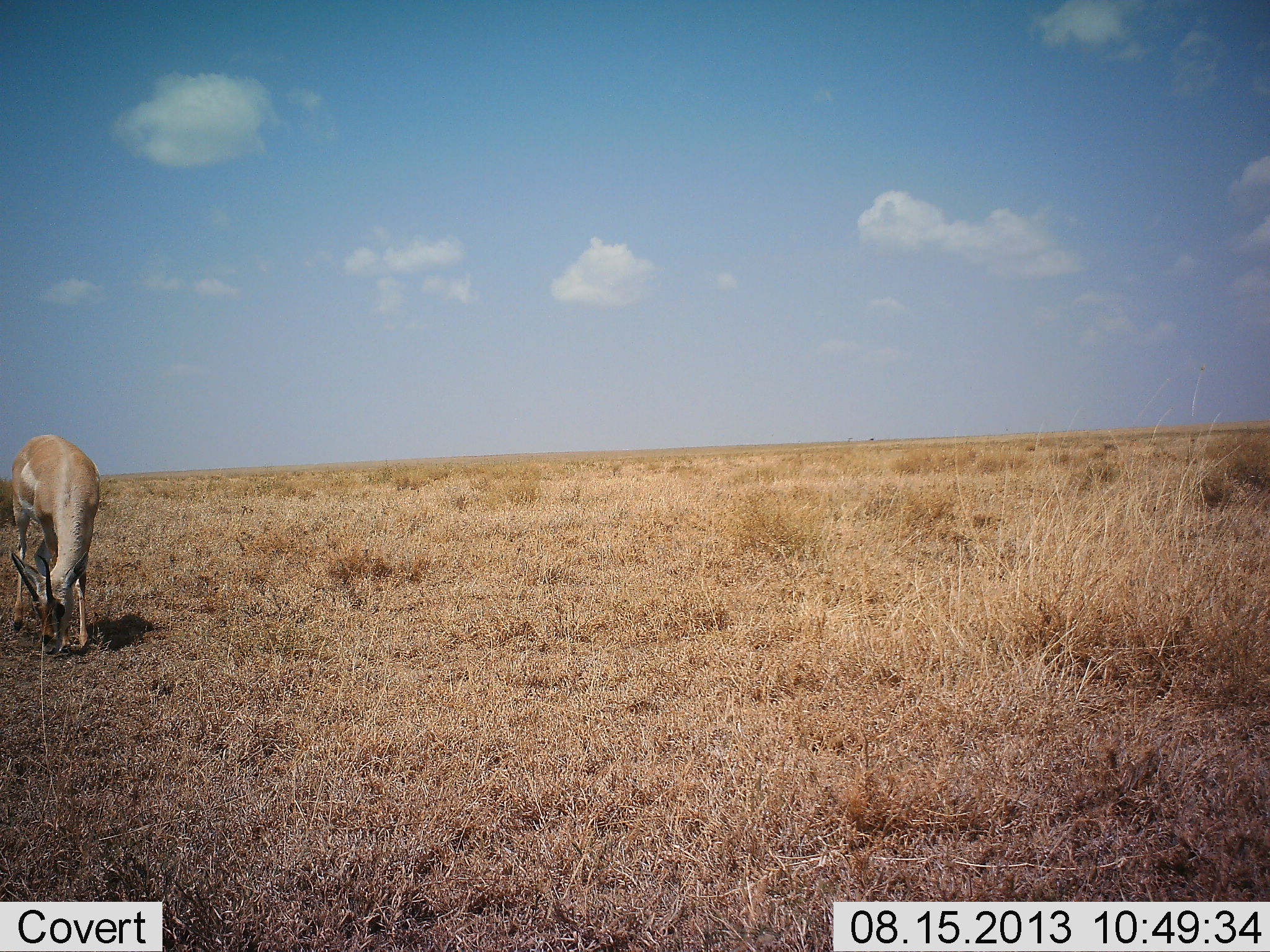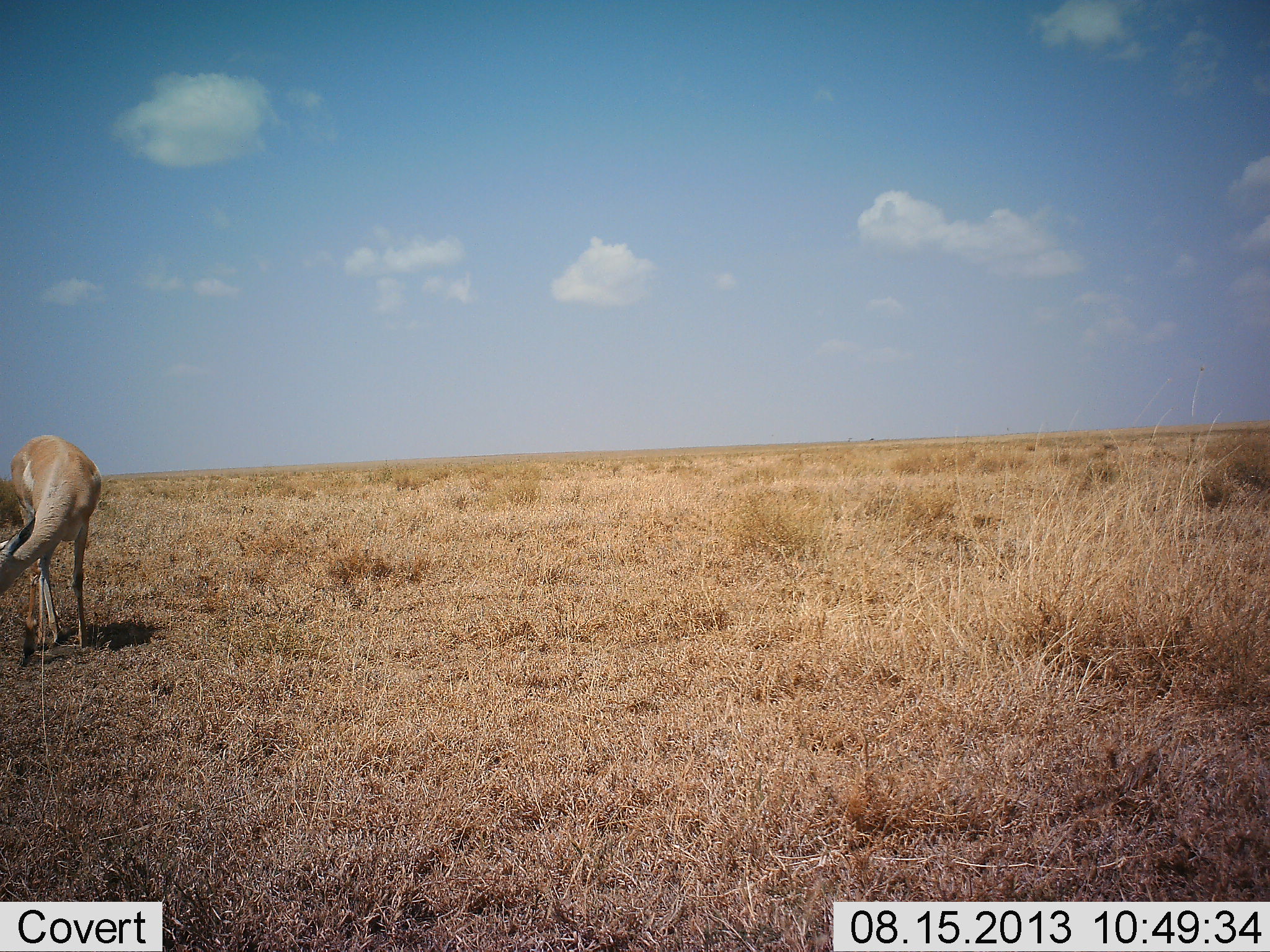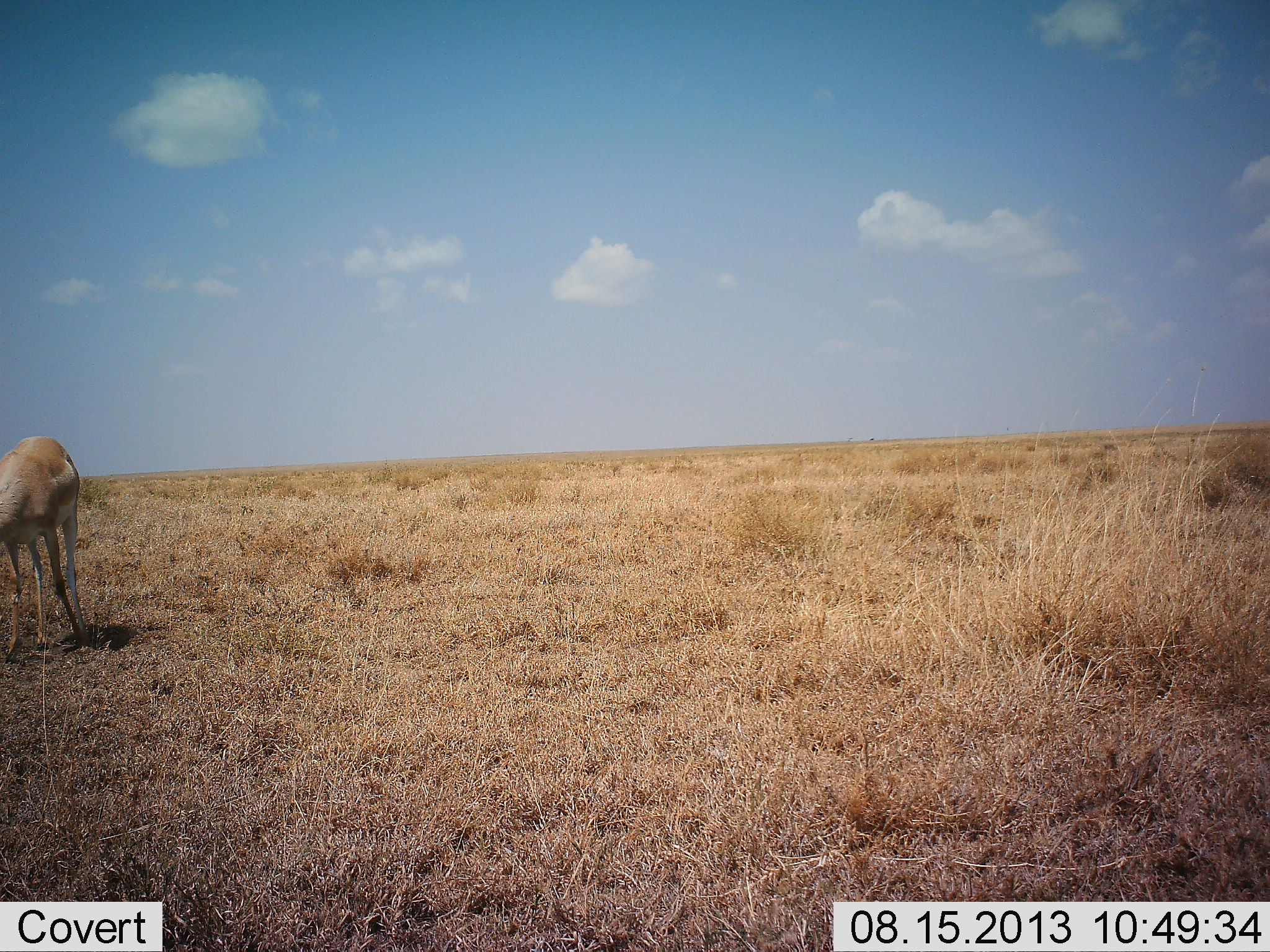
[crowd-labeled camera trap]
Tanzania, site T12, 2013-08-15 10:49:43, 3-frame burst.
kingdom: Animalia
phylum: Chordata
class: Mammalia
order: Artiodactyla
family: Bovidae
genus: Nanger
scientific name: Nanger granti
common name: grant's gazelle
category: gazellegrants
Gazellegrants (grant's gazelle) (Nanger granti), count 1. Behavior (volunteer vote fractions): standing 24%, resting 0%, moving 24%, interacting 0%. Young present (vote fraction): 0%. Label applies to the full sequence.